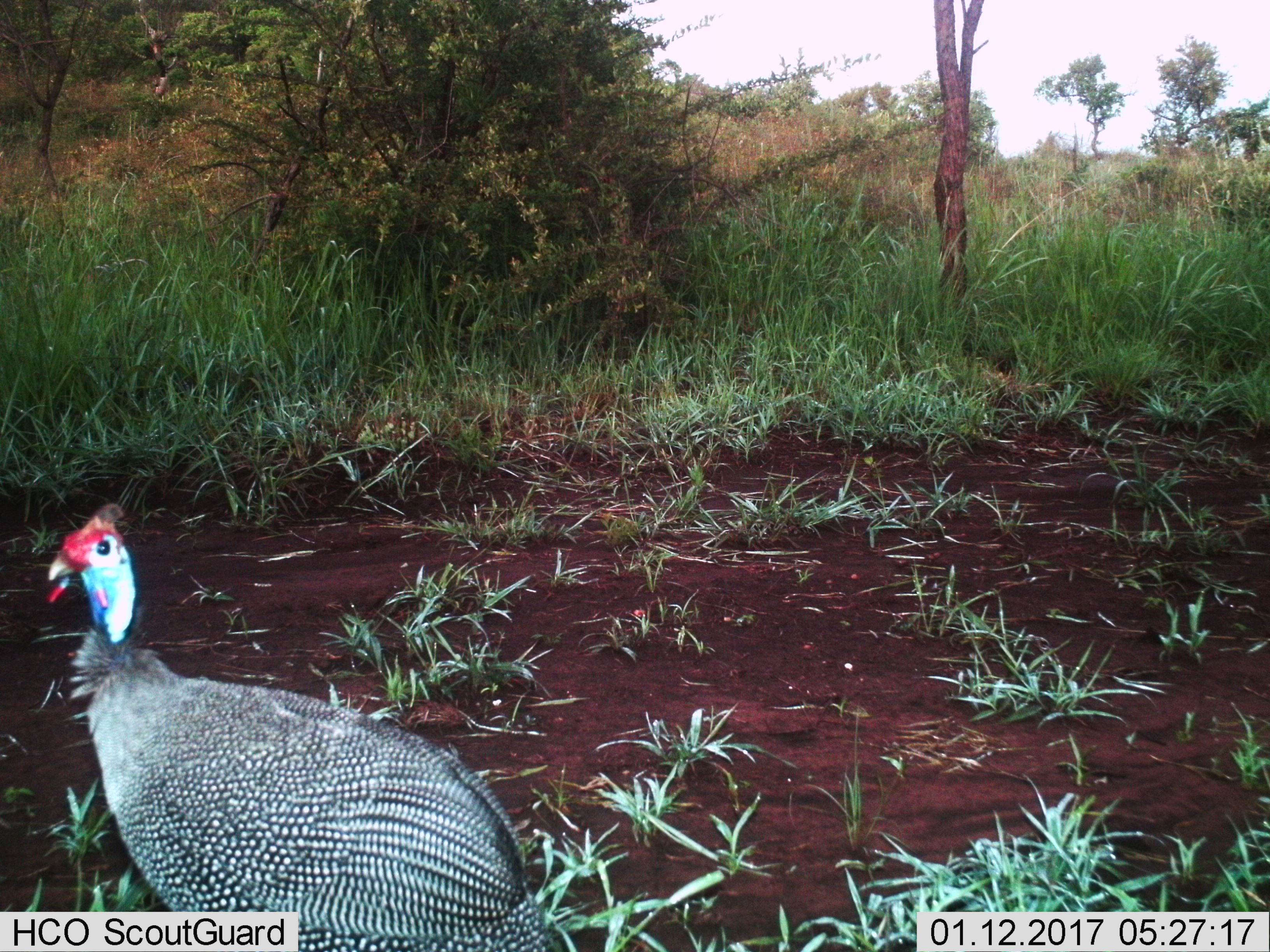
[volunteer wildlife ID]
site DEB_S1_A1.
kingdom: Animalia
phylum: Chordata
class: Aves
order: Galliformes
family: Numididae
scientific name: Numididae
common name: guineafowl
Guineafowl (Numididae), count 1. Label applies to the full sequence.